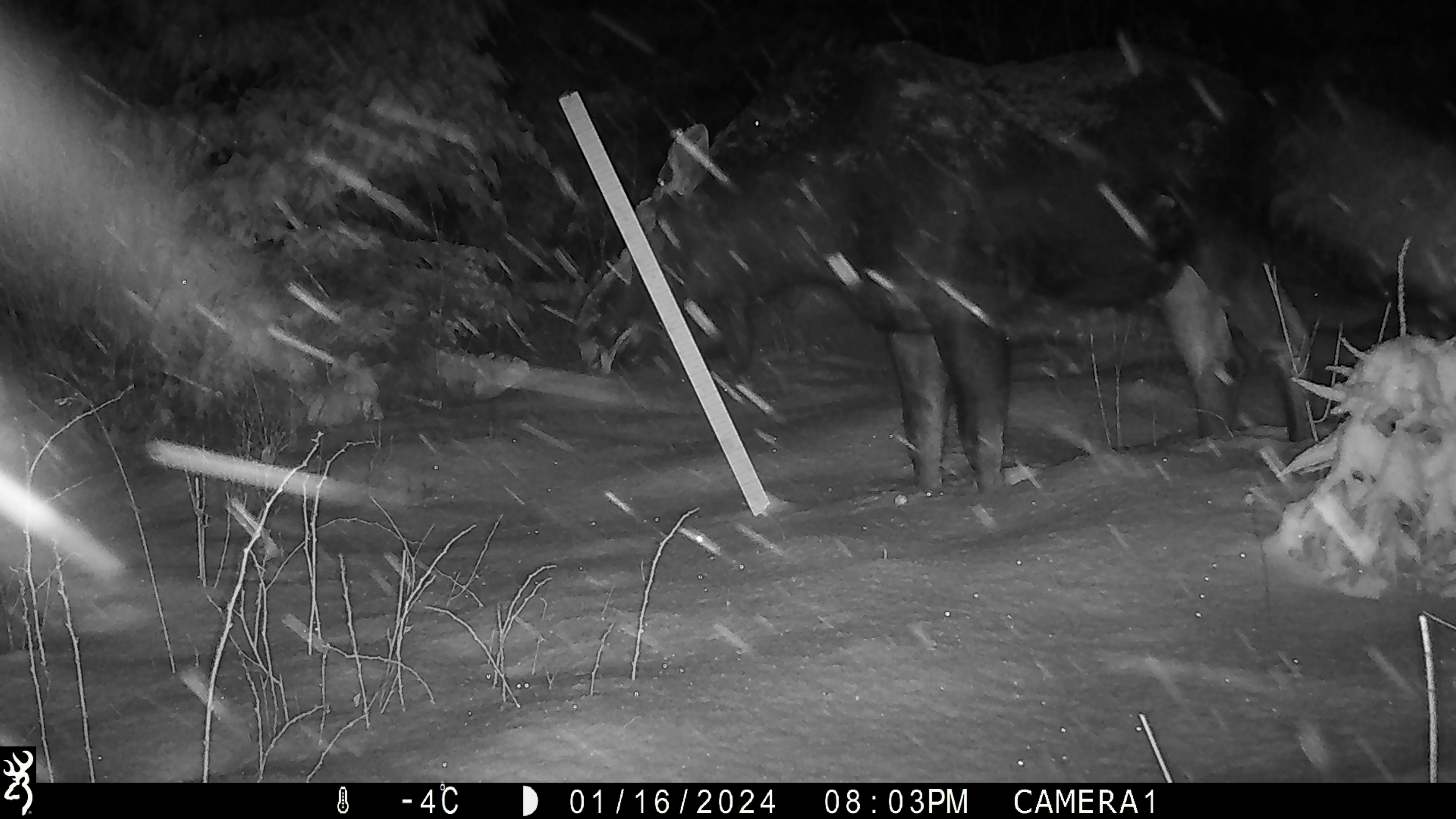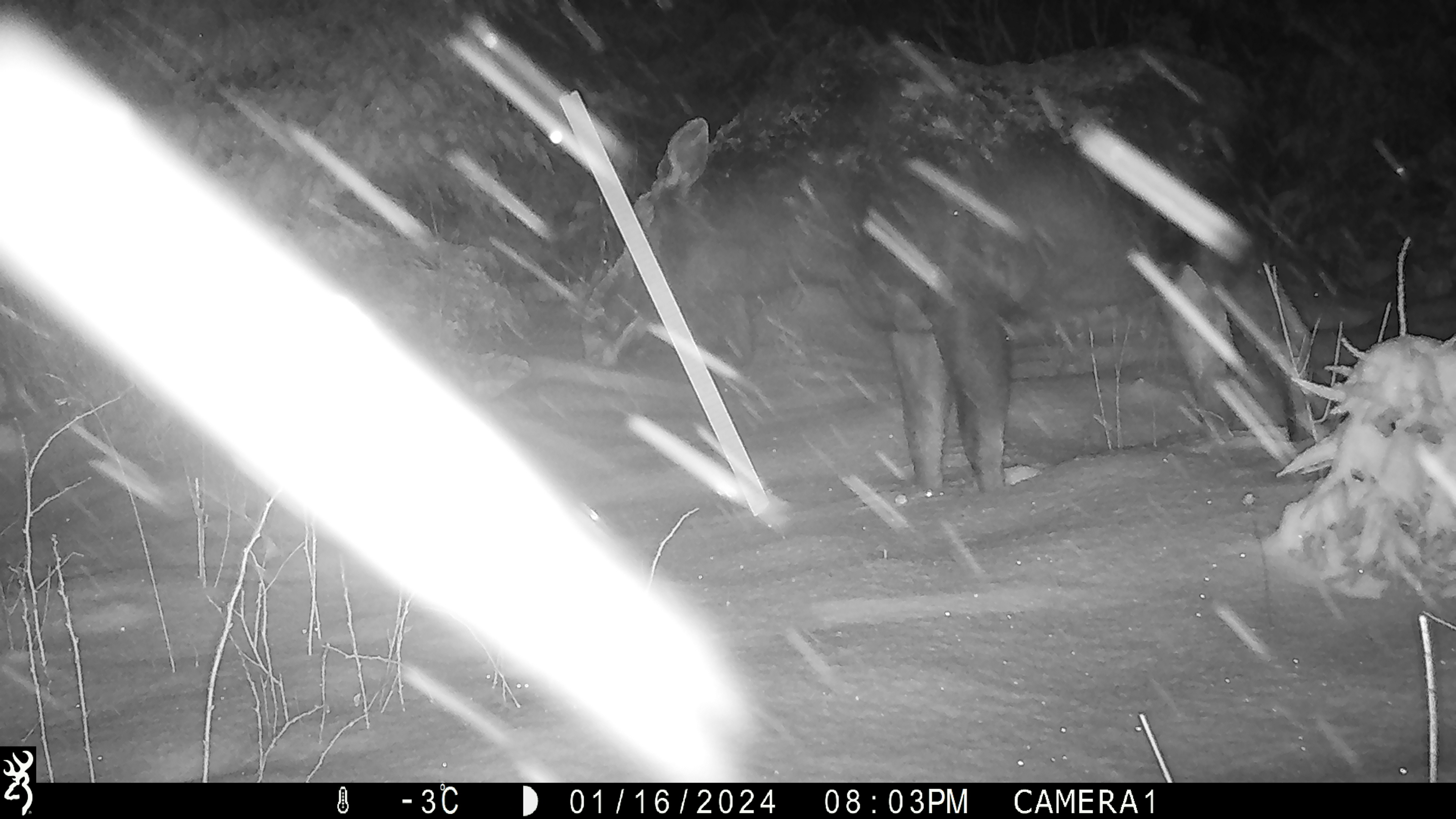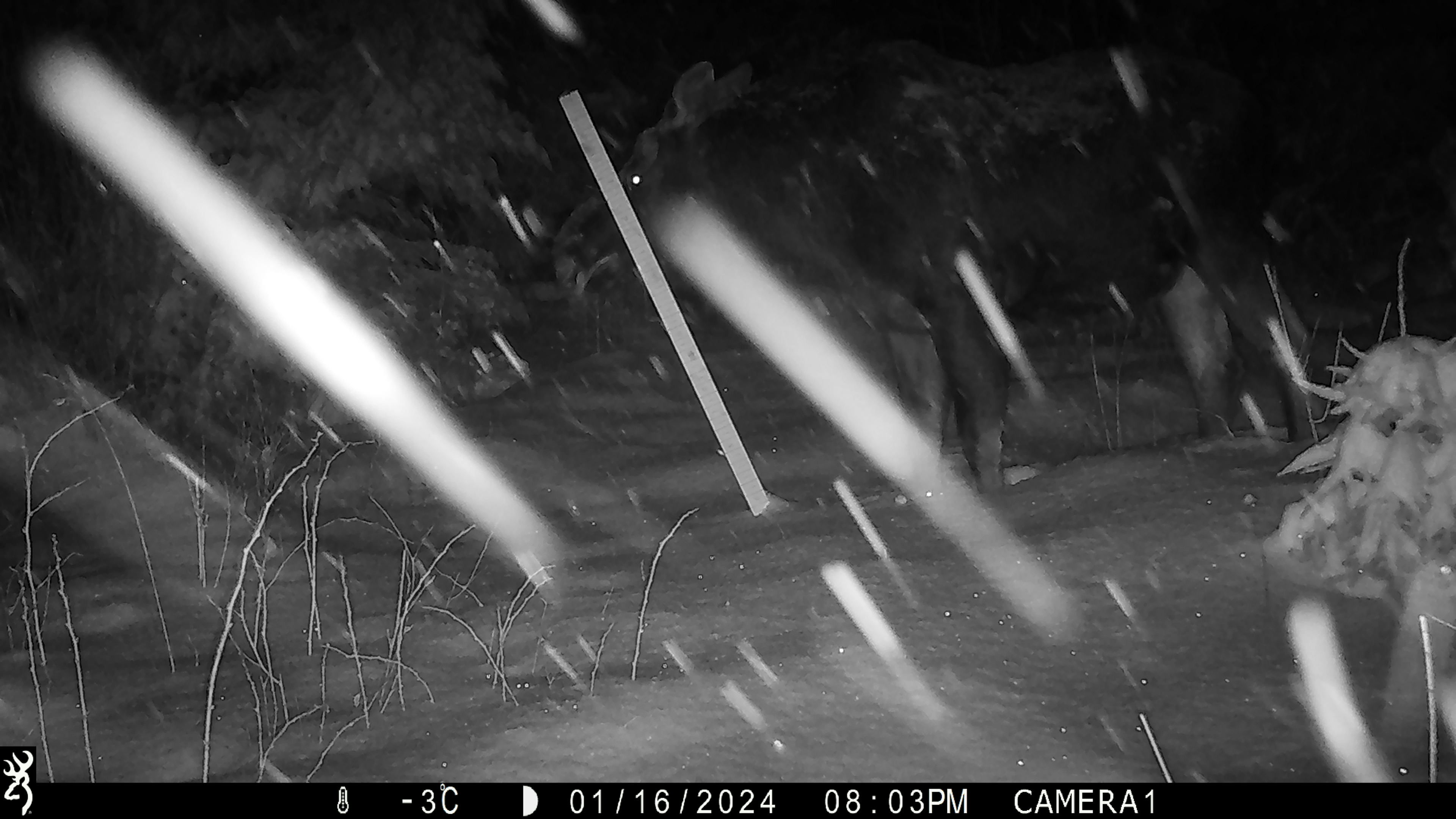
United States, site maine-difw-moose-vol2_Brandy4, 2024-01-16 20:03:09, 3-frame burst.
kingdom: Animalia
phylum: Chordata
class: Mammalia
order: Artiodactyla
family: Cervidae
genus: Alces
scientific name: Alces alces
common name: moose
Moose (Alces alces).